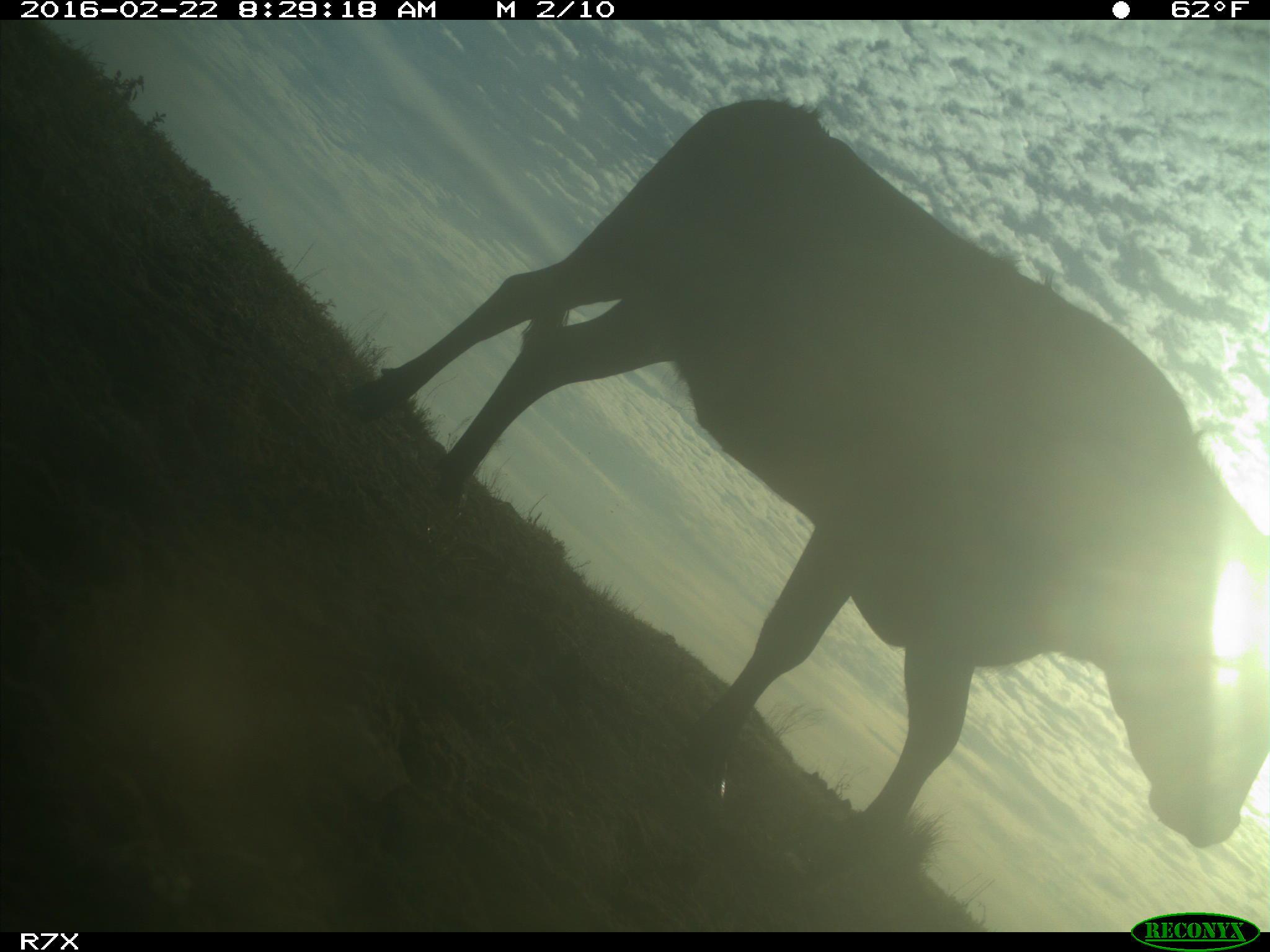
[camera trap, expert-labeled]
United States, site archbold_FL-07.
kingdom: Animalia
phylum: Chordata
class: Mammalia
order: Artiodactyla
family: Bovidae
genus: Bos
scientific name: Bos taurus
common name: domestic cow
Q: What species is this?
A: Bos taurus (domestic cow).